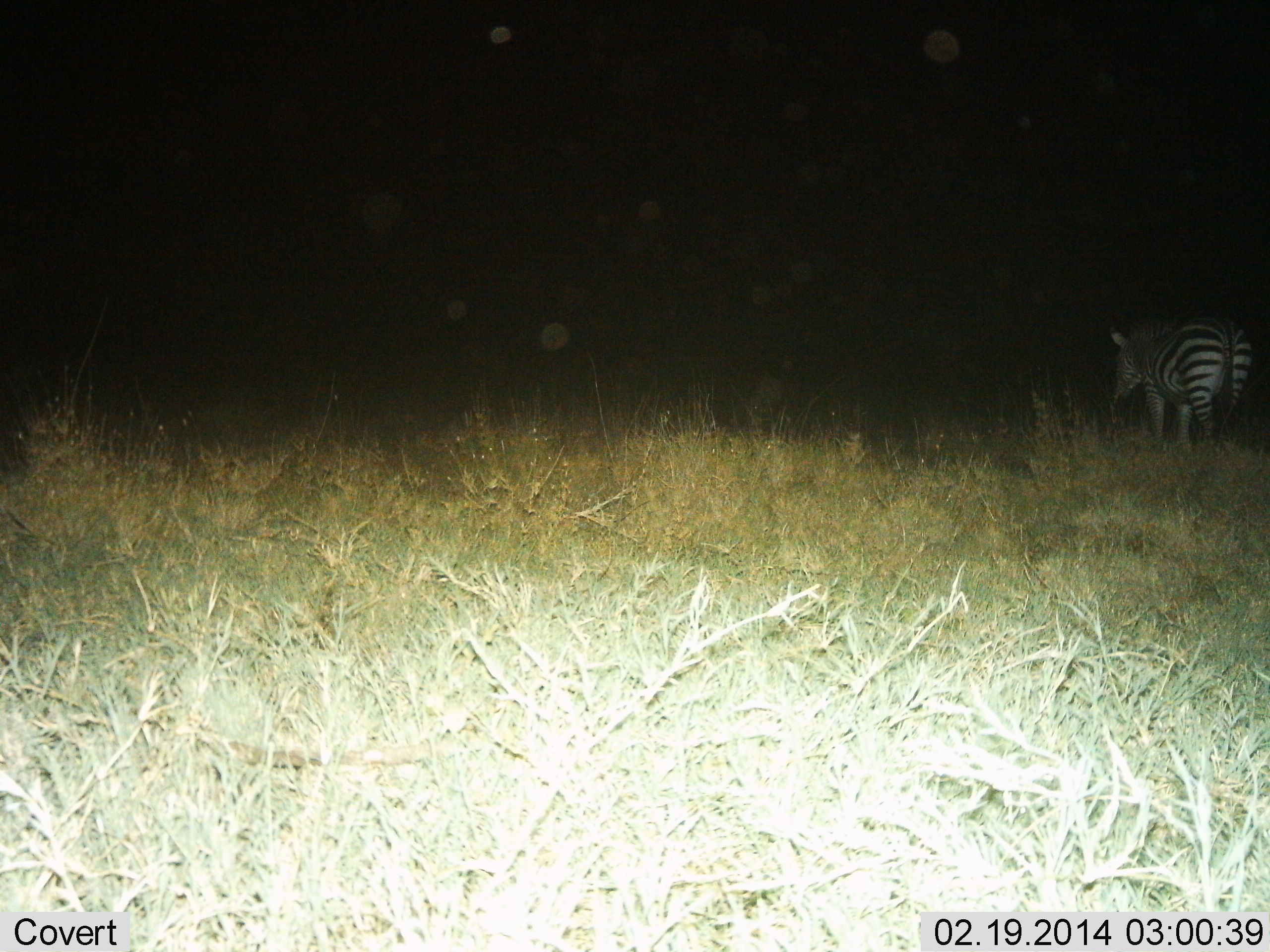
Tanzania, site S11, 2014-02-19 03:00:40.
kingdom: Animalia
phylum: Chordata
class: Mammalia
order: Perissodactyla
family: Equidae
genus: Equus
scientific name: Equus quagga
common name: plains zebra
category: zebra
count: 1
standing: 60%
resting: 0%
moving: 40%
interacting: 0%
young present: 0%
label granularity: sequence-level